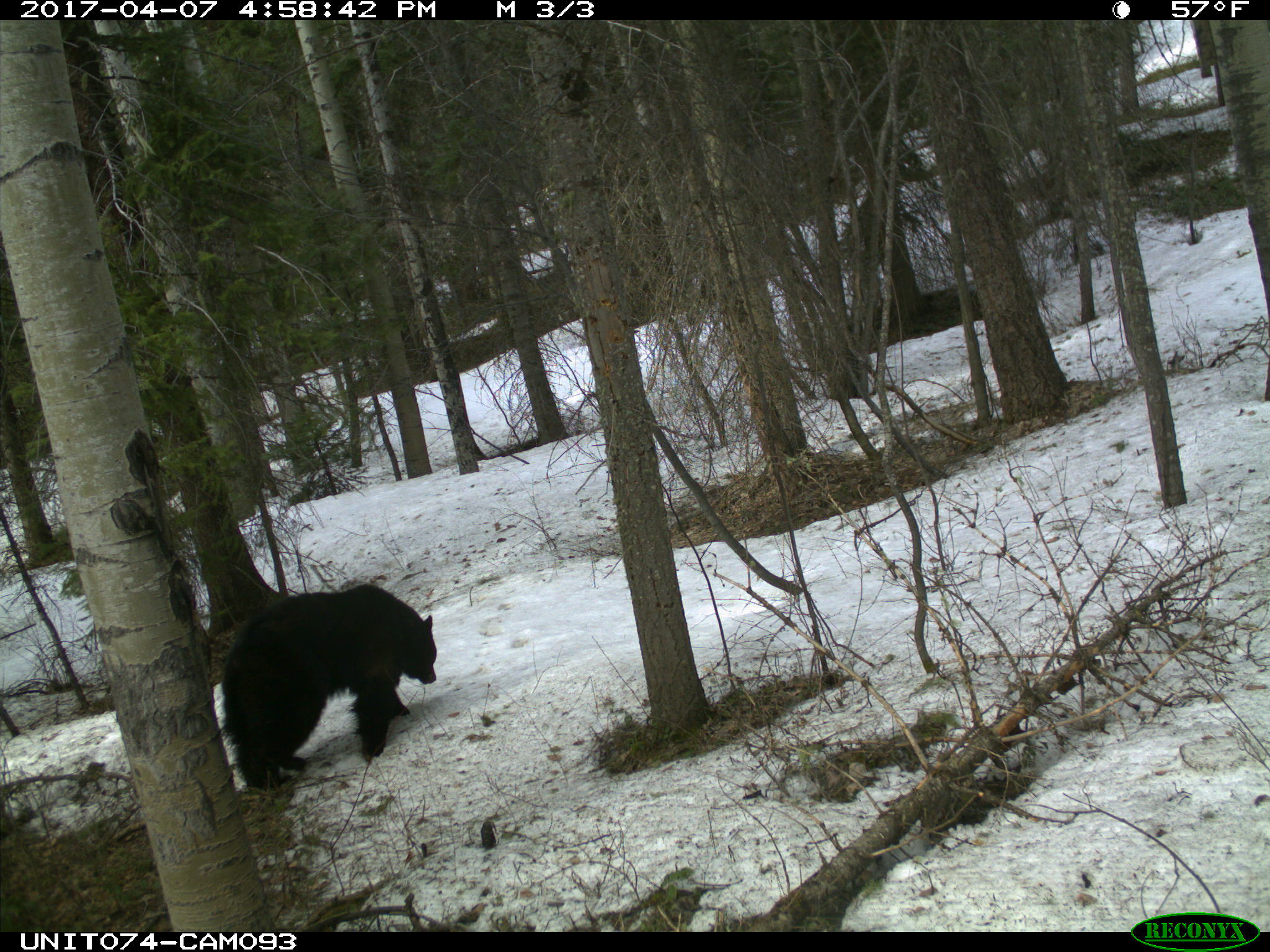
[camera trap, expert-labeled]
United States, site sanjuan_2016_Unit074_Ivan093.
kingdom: Animalia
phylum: Chordata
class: Mammalia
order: Carnivora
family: Ursidae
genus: Ursus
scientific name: Ursus americanus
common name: american black bear